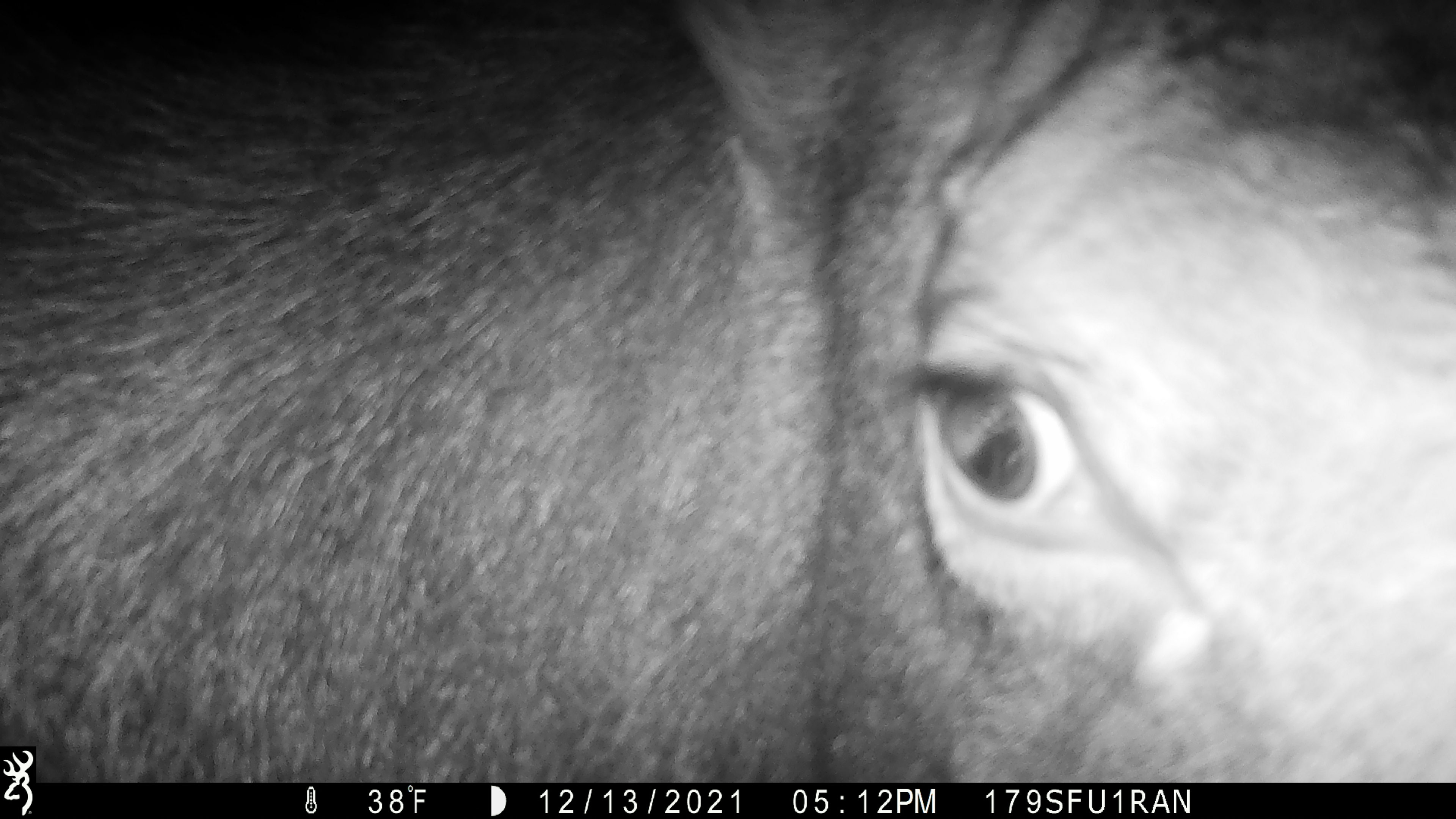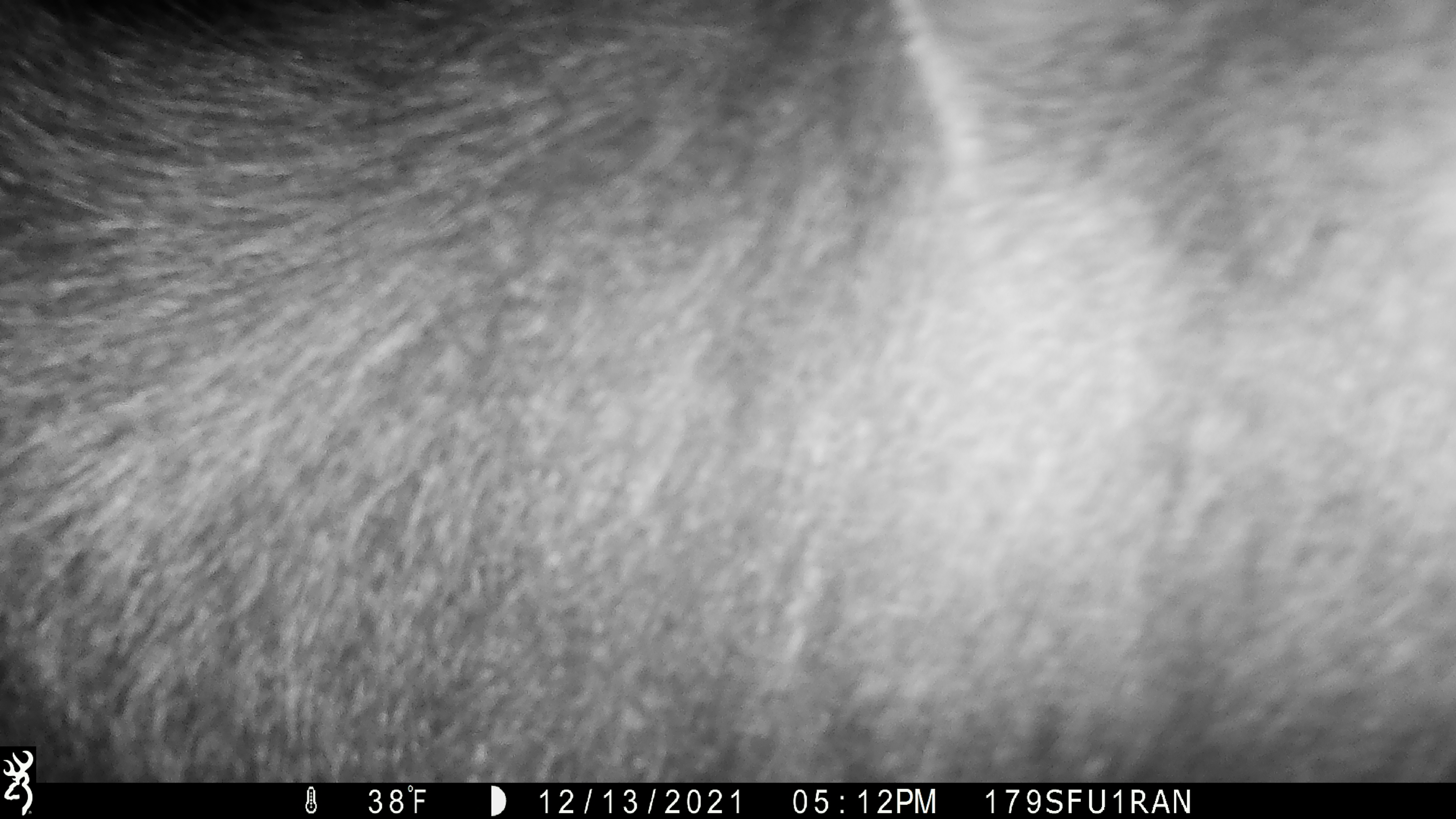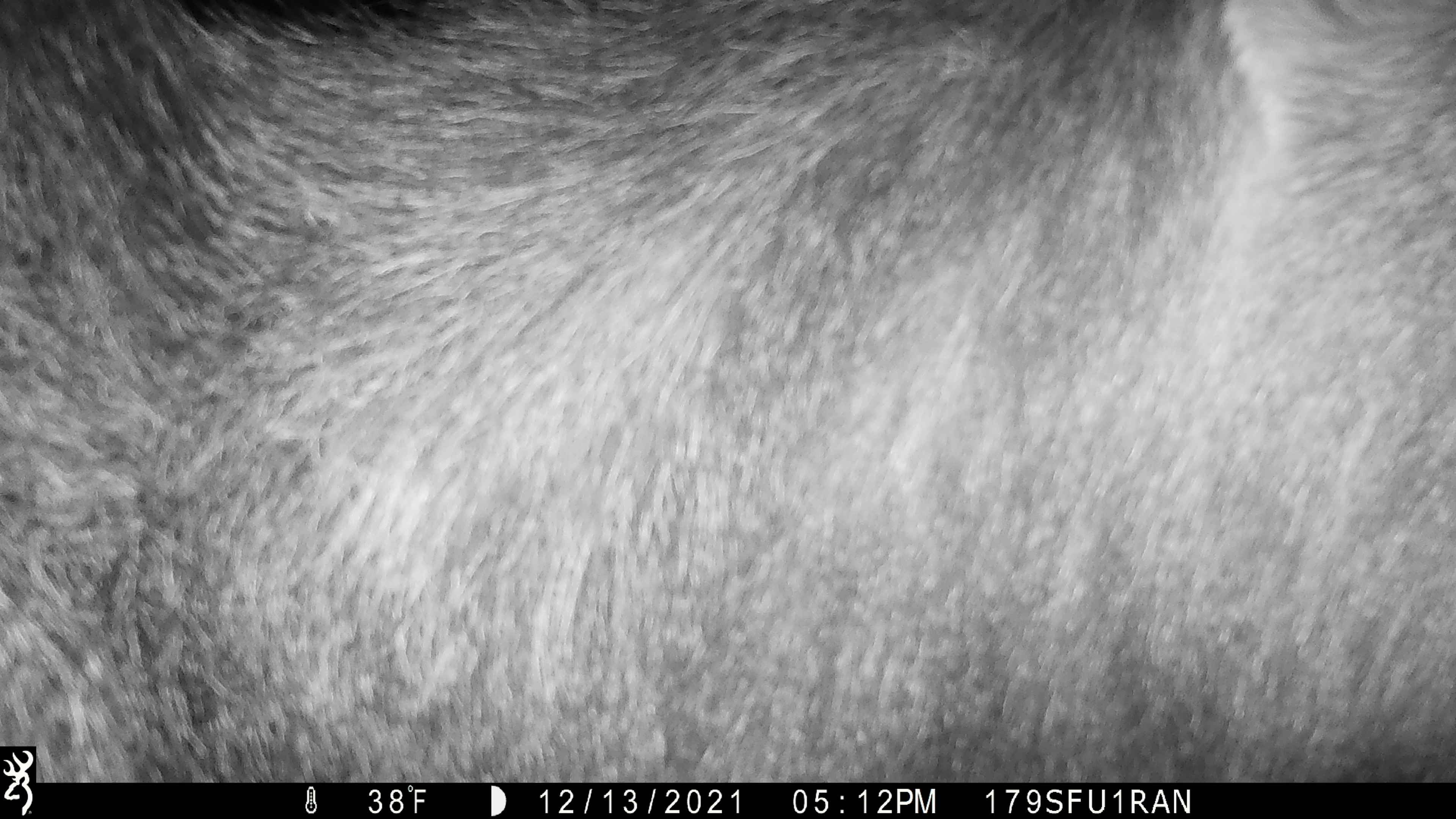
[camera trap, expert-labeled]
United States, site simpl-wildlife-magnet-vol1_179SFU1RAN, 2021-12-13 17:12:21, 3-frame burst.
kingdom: Animalia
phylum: Chordata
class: Mammalia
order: Artiodactyla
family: Cervidae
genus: Alces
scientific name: Alces alces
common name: moose